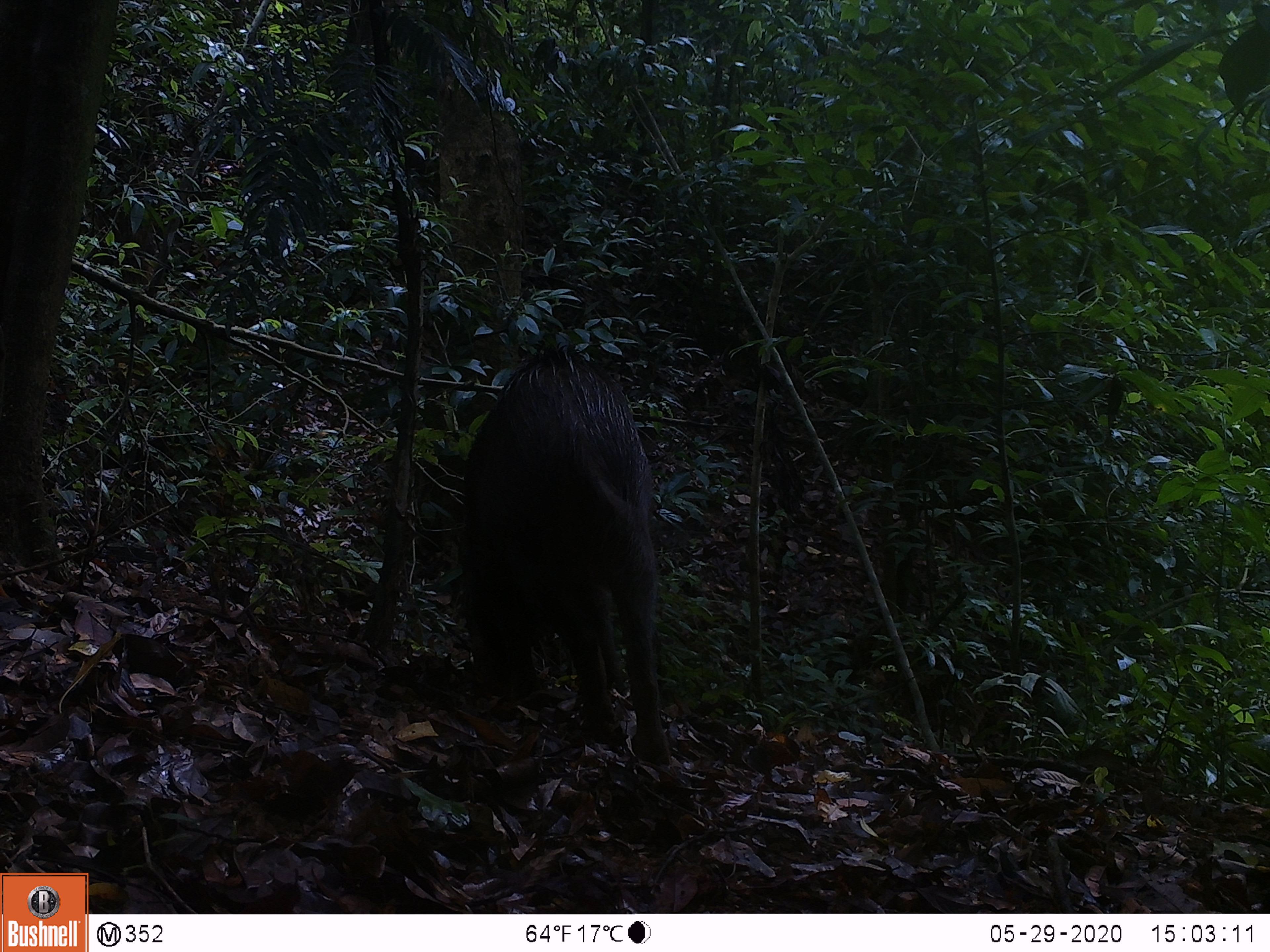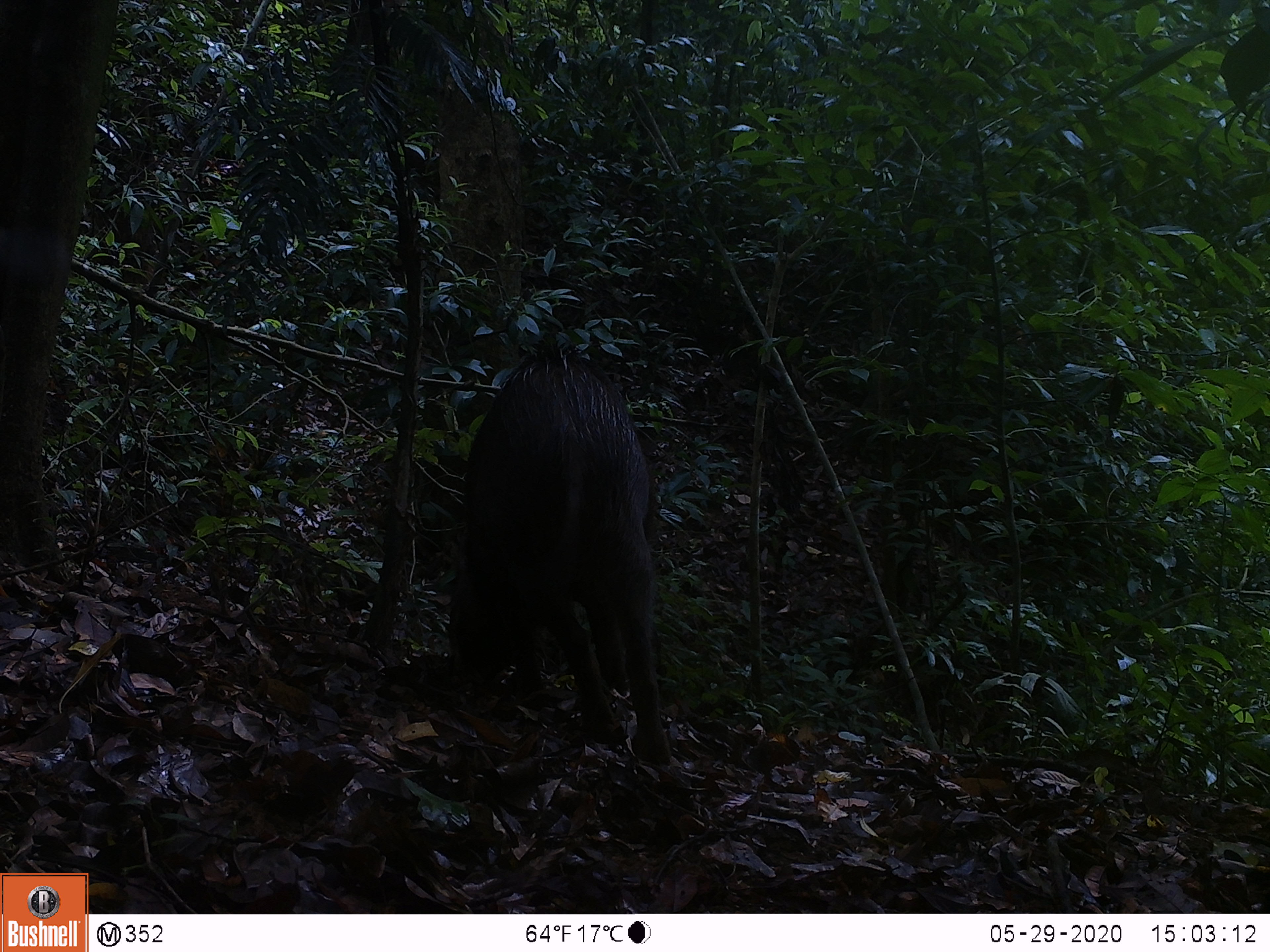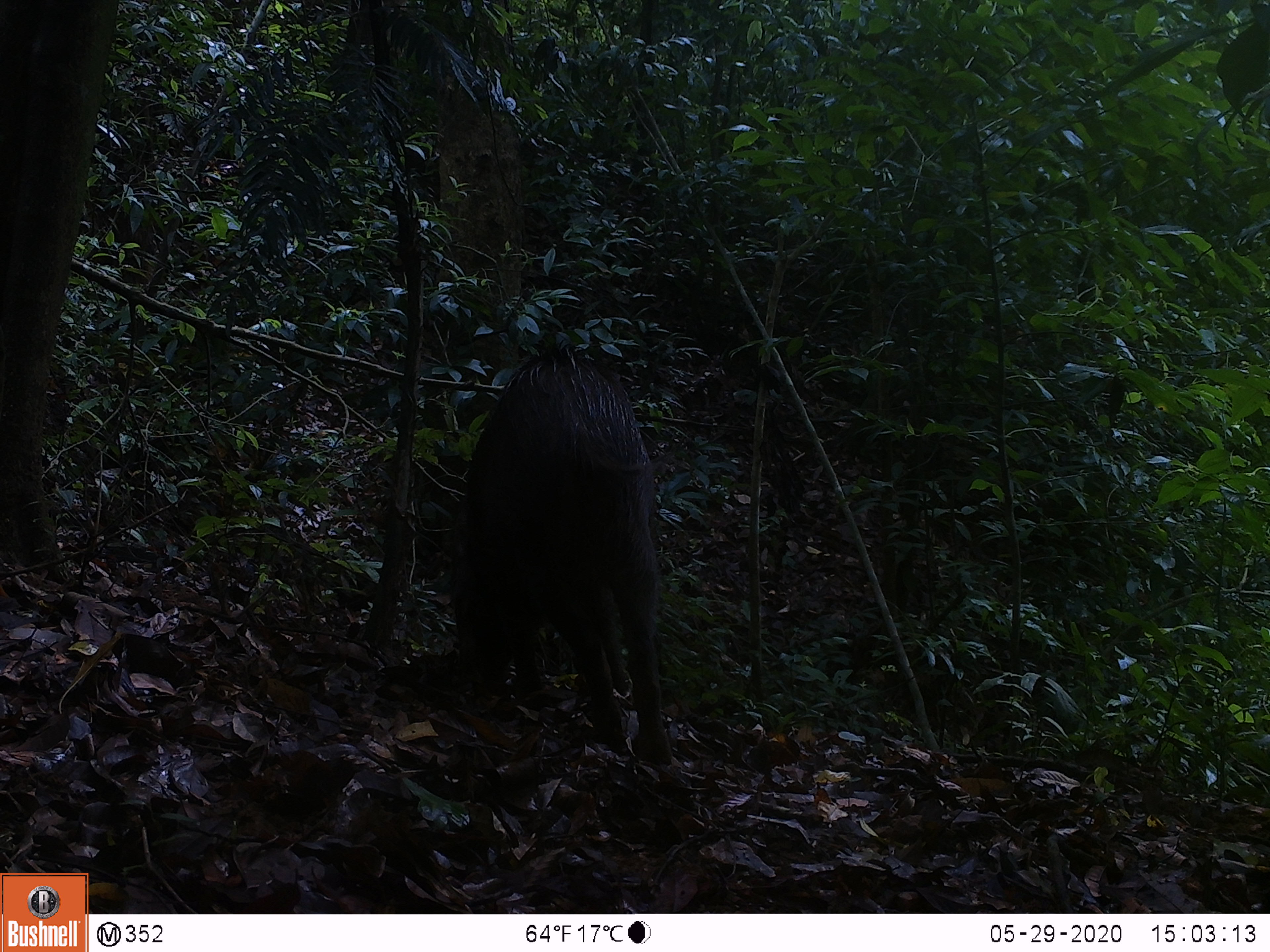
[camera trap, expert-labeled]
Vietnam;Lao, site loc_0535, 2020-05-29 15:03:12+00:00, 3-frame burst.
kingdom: Animalia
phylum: Chordata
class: Mammalia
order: Artiodactyla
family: Suidae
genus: Sus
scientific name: Sus scrofa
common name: eurasian wild pig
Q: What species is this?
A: Eurasian wild pig (Sus scrofa).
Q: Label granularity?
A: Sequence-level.